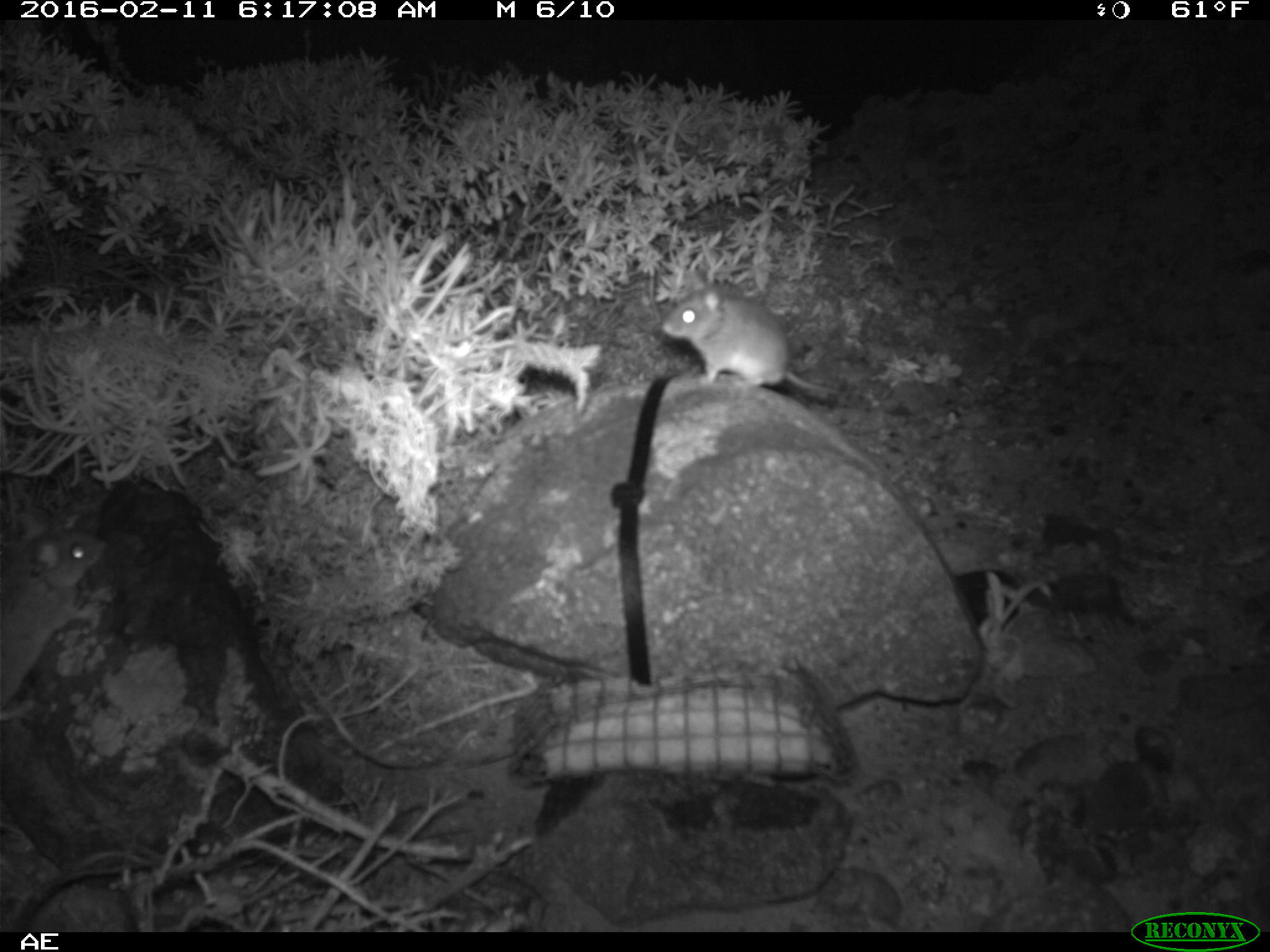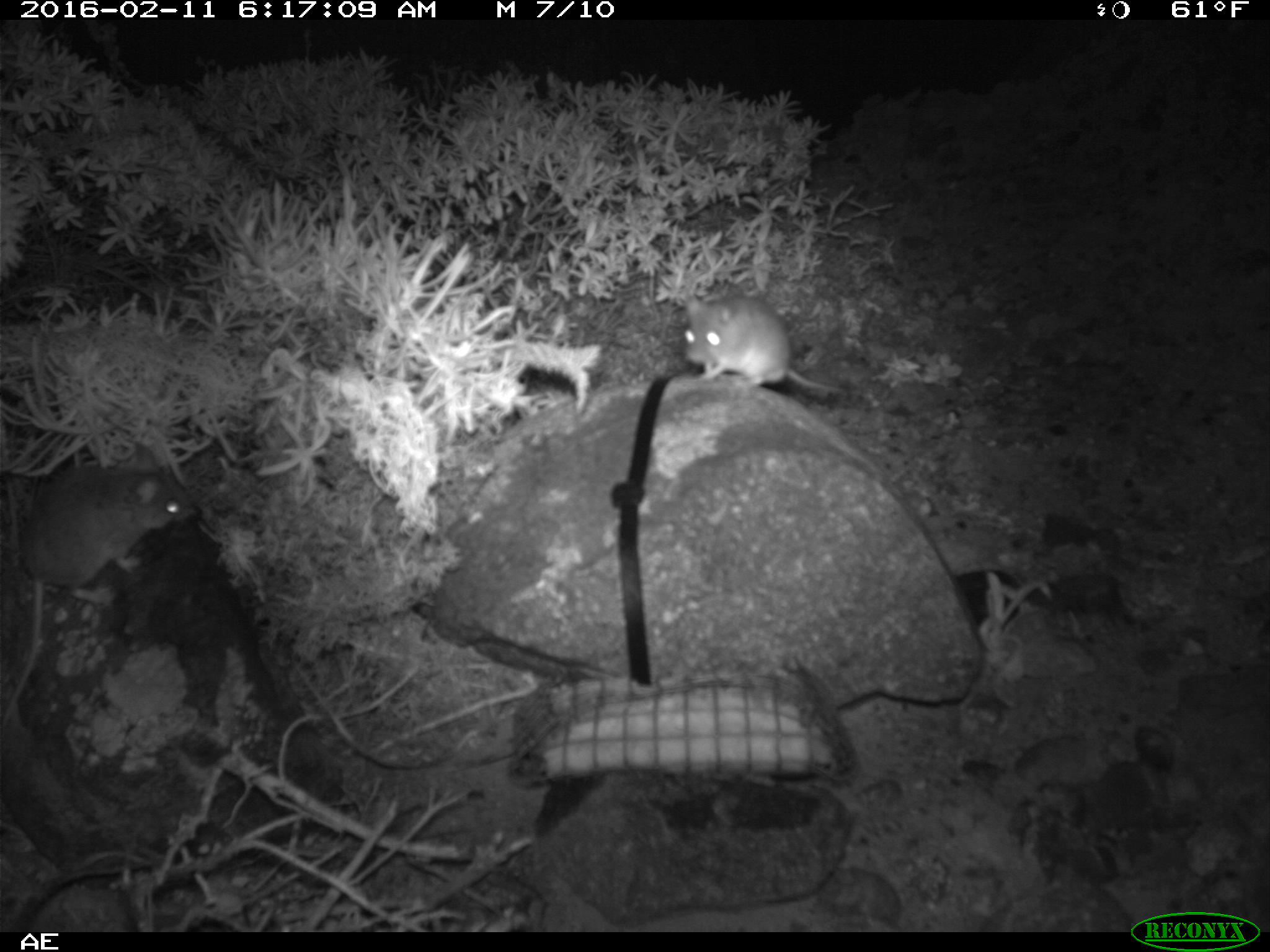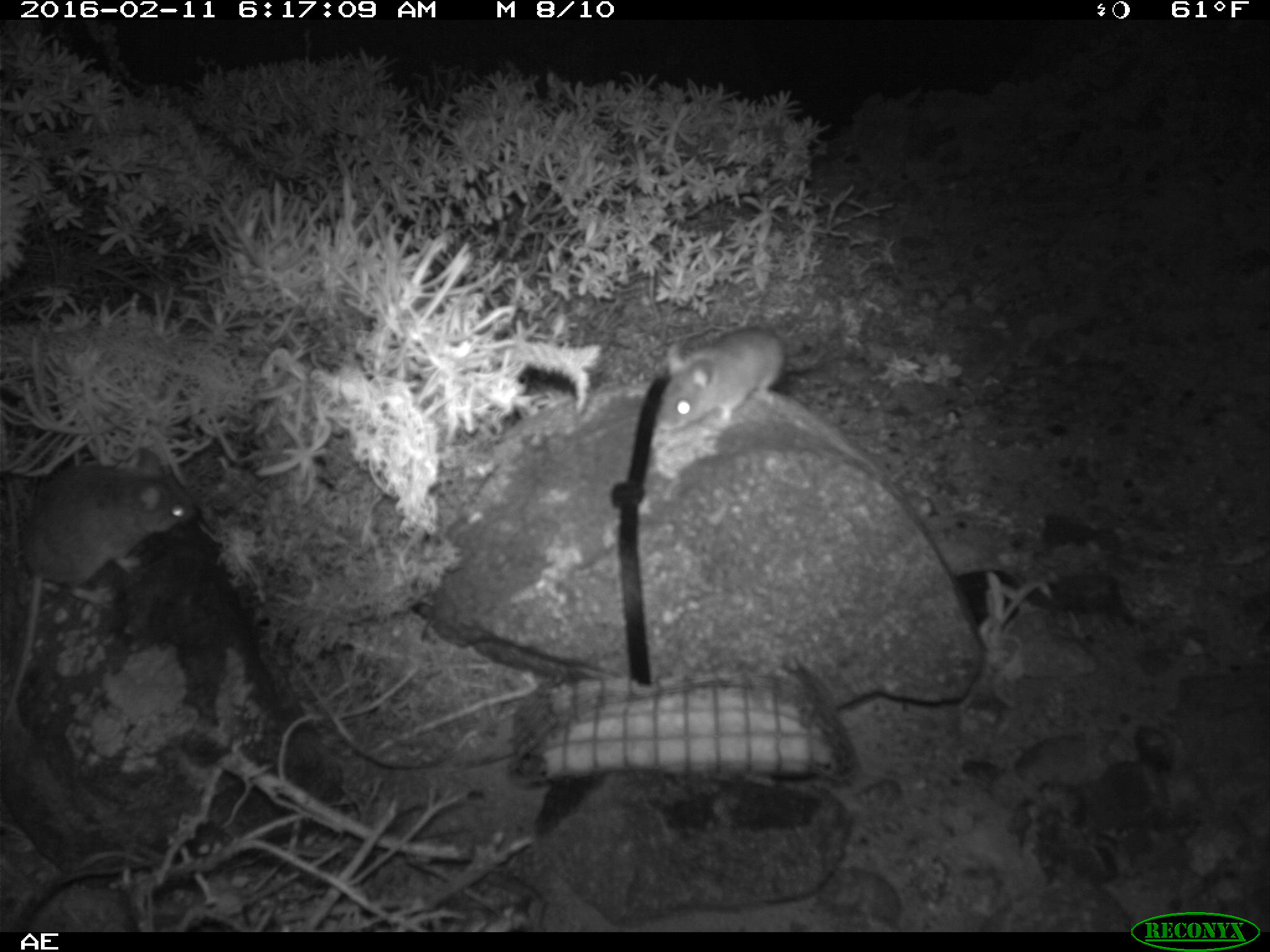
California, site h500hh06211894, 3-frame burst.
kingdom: Animalia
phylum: Chordata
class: Mammalia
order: Rodentia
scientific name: Rodentia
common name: rodent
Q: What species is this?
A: Rodent (Rodentia).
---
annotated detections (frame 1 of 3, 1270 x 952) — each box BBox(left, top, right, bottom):
rodent: BBox(661, 271, 838, 395); BBox(0, 517, 105, 720)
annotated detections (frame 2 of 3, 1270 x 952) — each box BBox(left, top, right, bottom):
rodent: BBox(0, 443, 196, 729); BBox(679, 288, 849, 395)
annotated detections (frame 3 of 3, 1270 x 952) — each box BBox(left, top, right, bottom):
rodent: BBox(0, 448, 193, 729); BBox(657, 327, 786, 431)